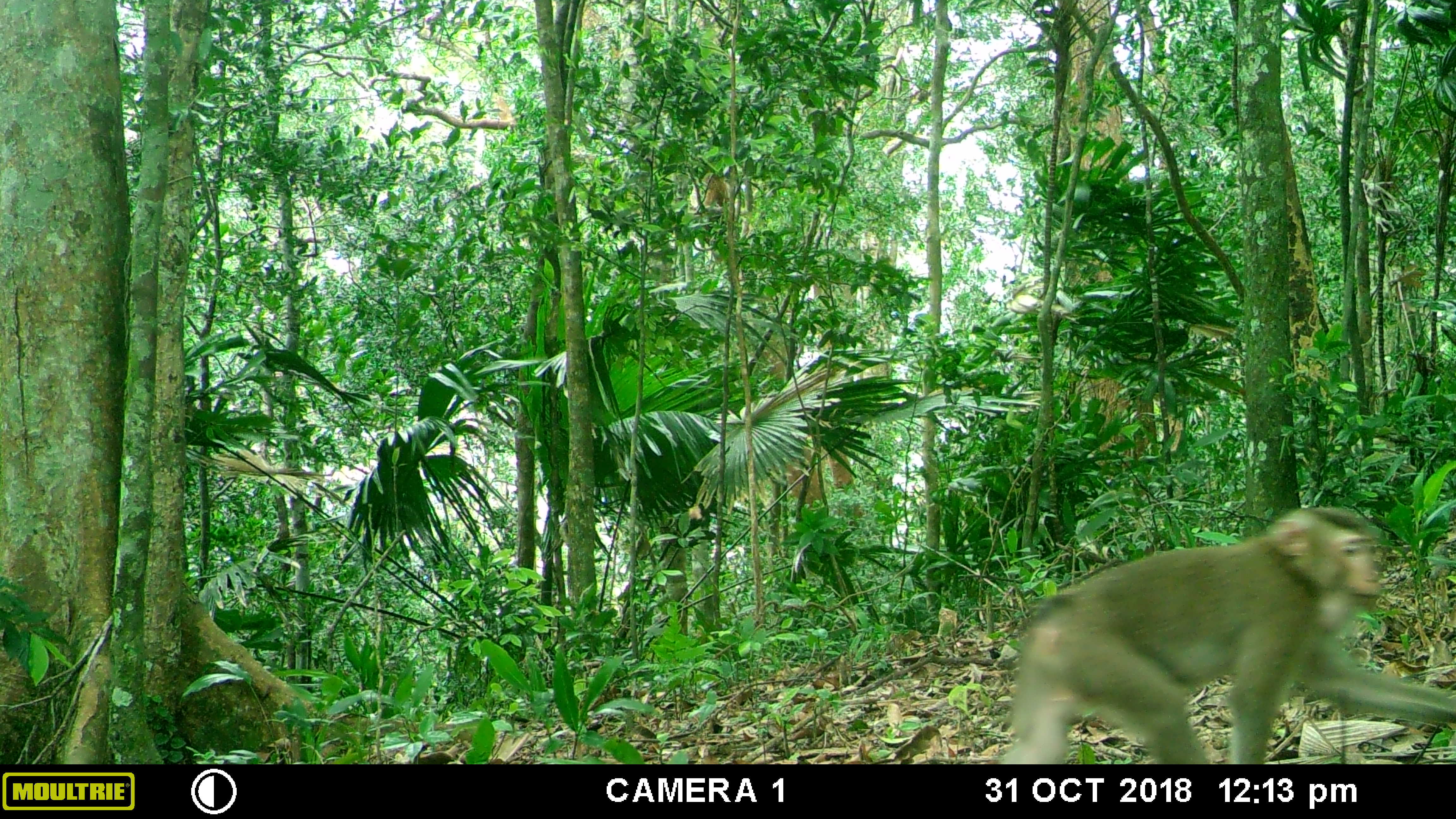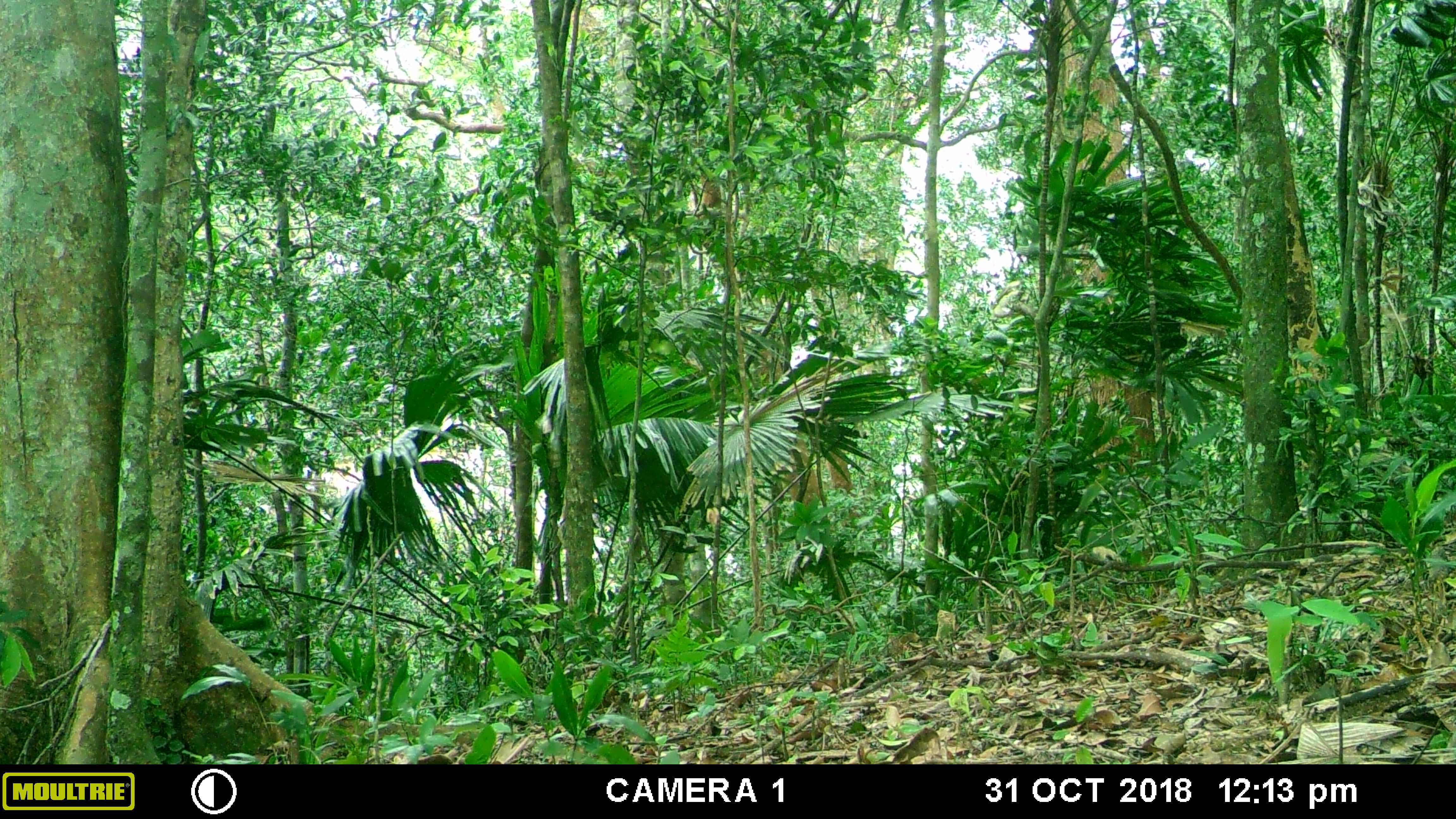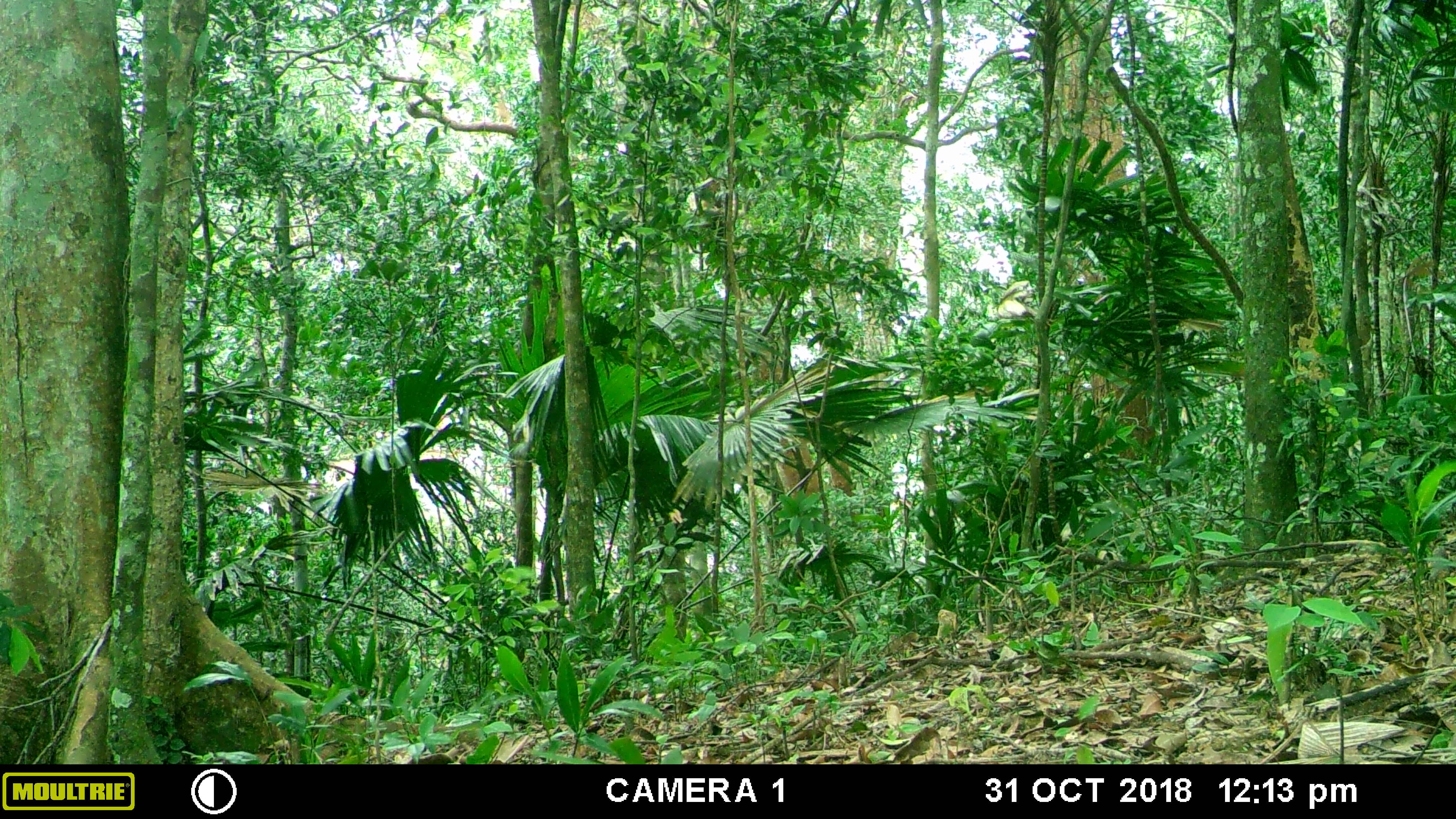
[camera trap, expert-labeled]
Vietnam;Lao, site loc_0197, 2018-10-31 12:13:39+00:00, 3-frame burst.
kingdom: Animalia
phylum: Chordata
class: Mammalia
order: Primates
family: Cercopithecidae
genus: Macaca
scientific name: Macaca nemestrina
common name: pig-tailed macaque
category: pig tailed macaque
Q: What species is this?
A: Pig tailed macaque (pig-tailed macaque) (Macaca nemestrina).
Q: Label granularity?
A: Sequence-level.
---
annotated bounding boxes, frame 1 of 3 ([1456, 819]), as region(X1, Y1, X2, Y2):
pig tailed macaque: region(997, 505, 1456, 765)